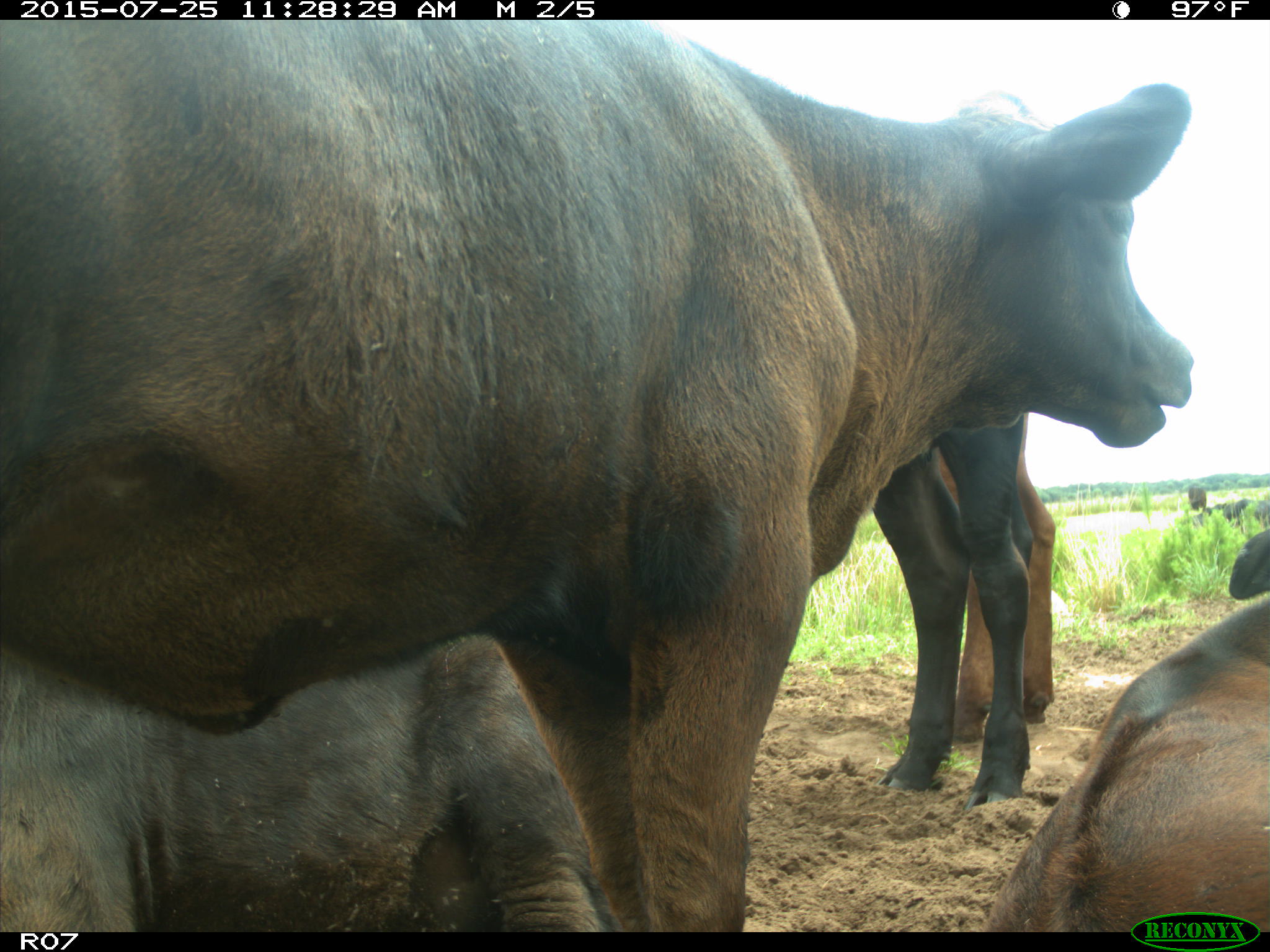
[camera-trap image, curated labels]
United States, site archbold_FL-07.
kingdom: Animalia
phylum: Chordata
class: Mammalia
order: Artiodactyla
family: Bovidae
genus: Bos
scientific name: Bos taurus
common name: domestic cow